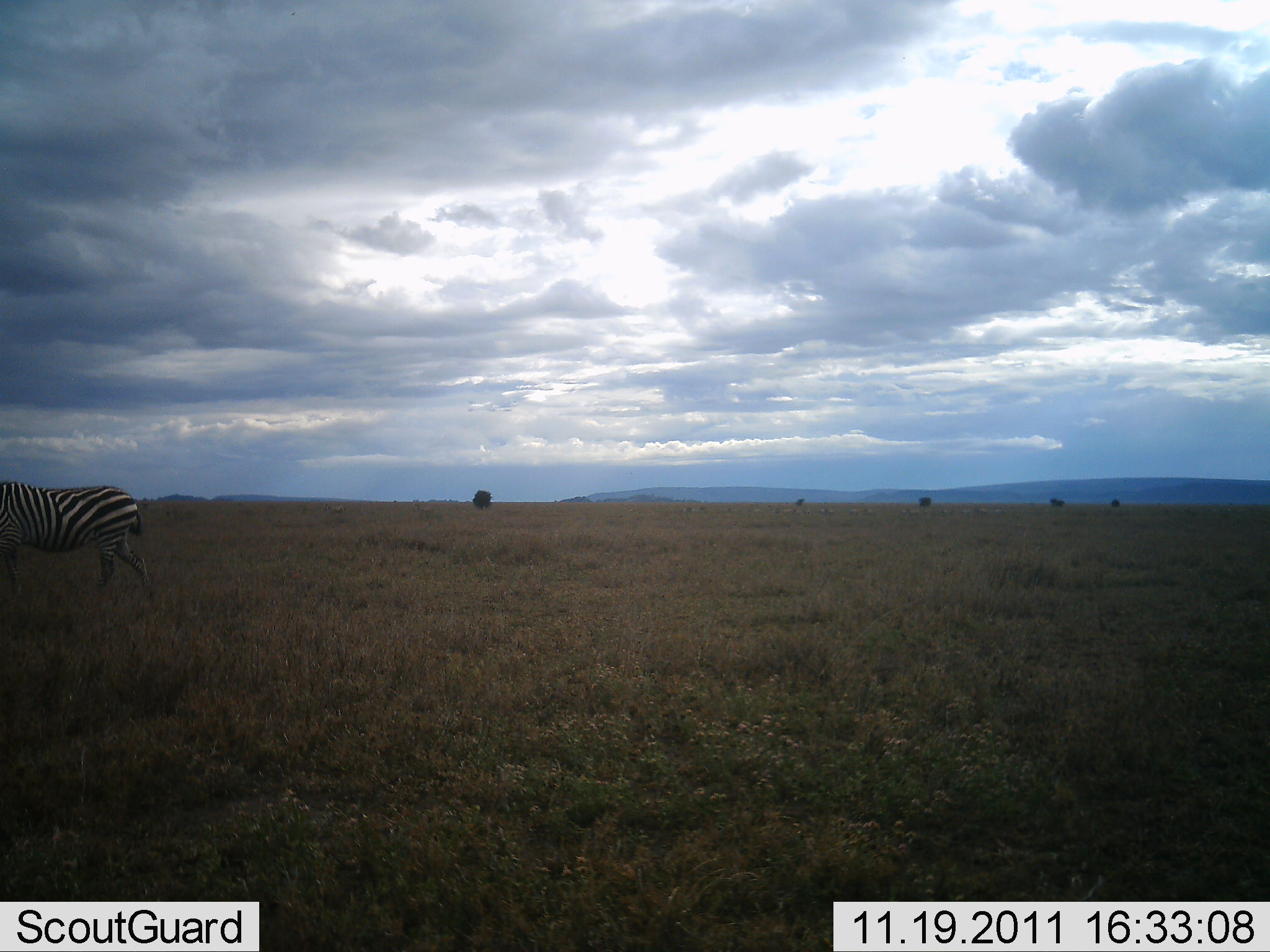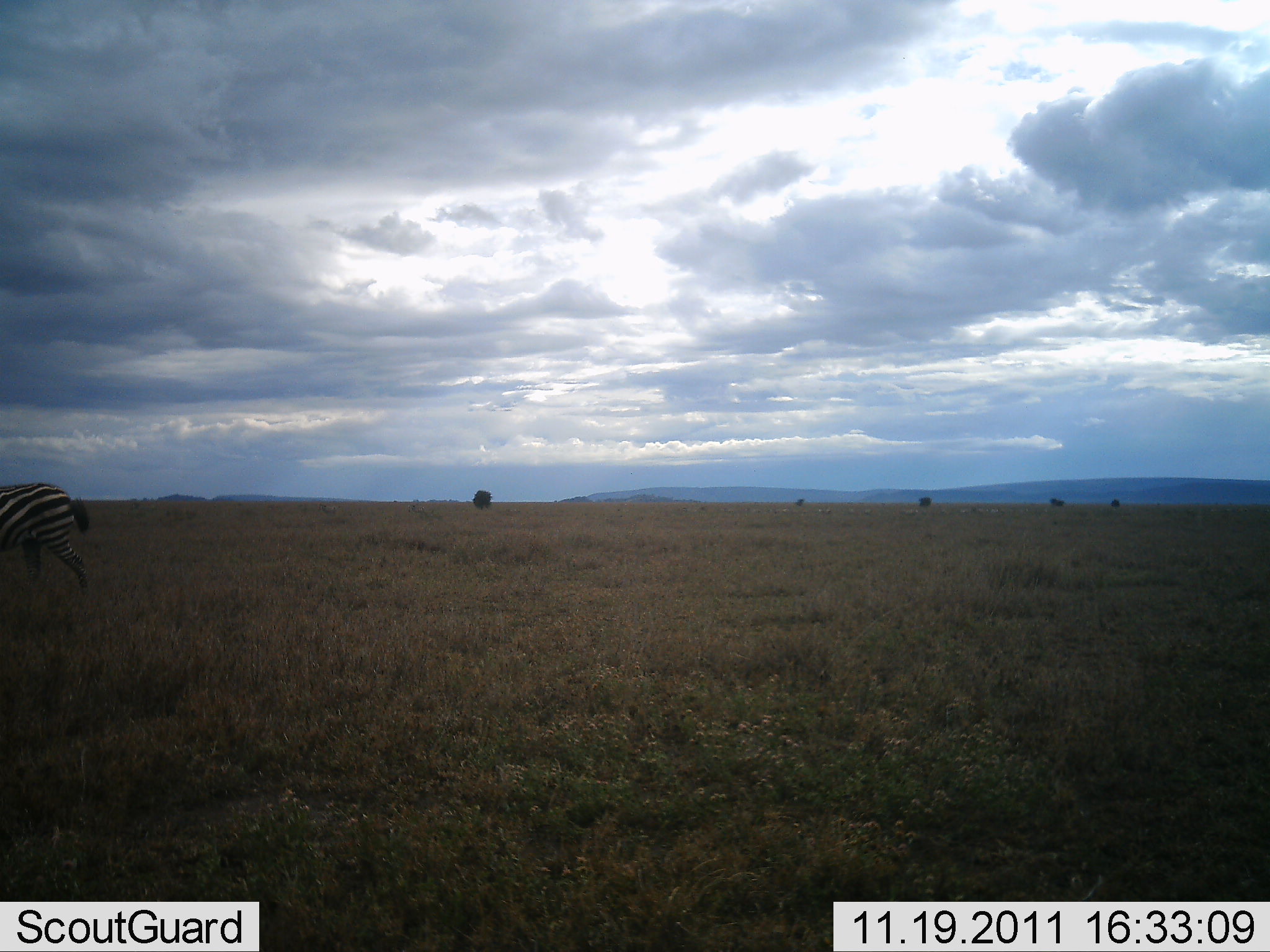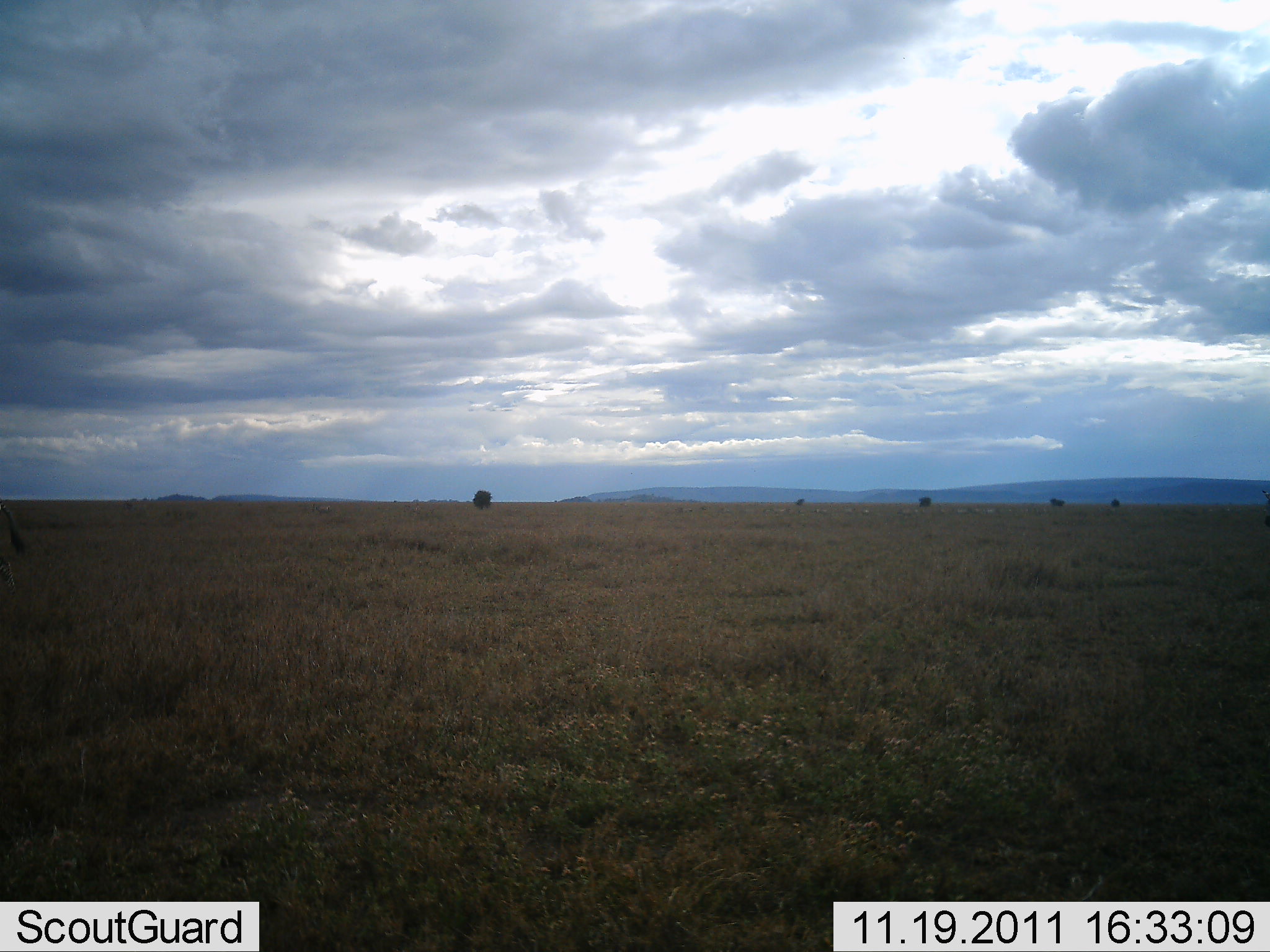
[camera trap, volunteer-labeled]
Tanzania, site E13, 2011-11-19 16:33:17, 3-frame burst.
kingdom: Animalia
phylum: Chordata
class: Mammalia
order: Perissodactyla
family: Equidae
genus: Equus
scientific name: Equus quagga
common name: plains zebra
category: zebra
Zebra (plains zebra) (Equus quagga), count 1. Behavior (volunteer vote fractions): standing 8%, resting 0%, moving 100%, interacting 0%. Young present (vote fraction): 0%. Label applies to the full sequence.